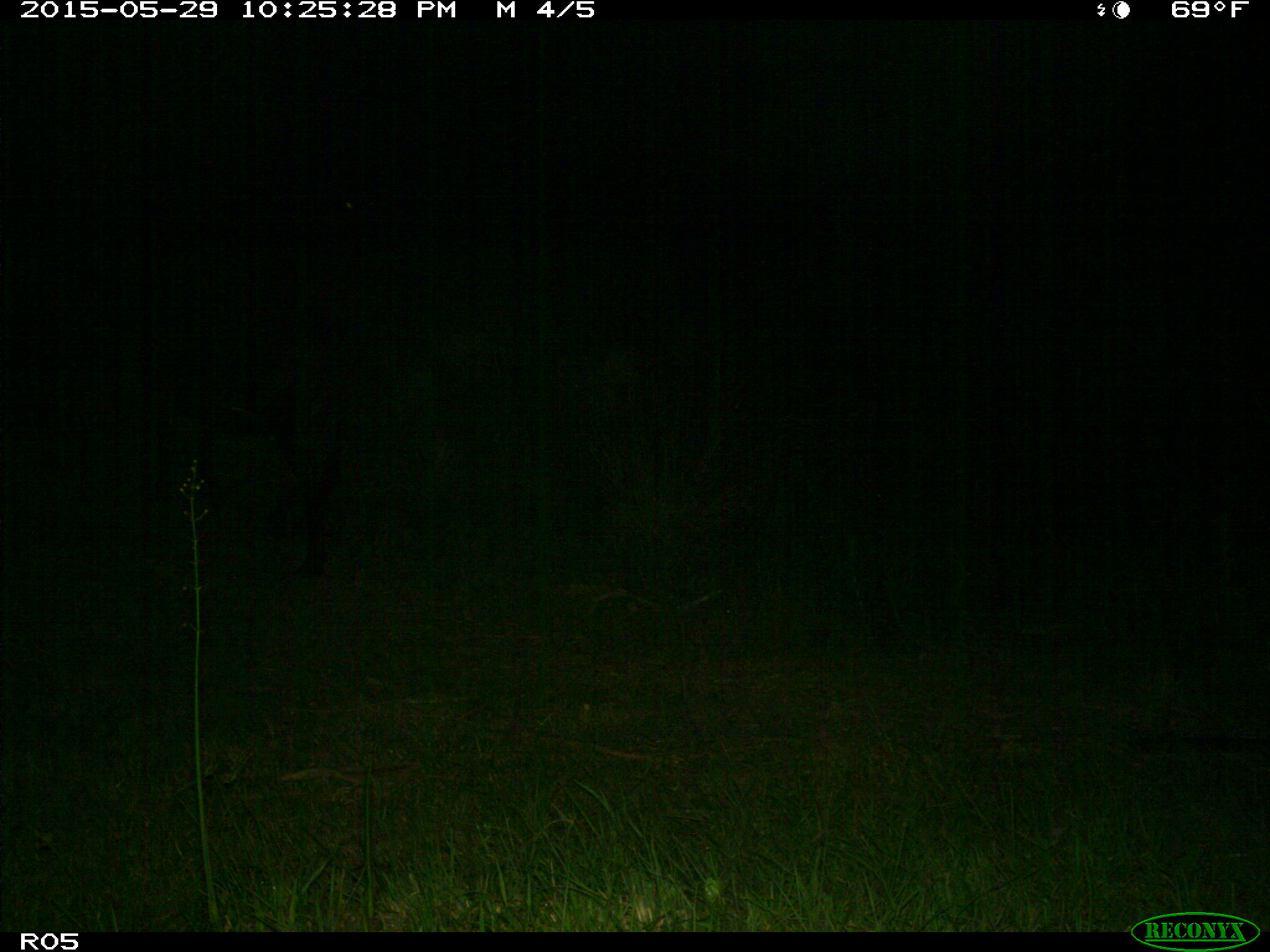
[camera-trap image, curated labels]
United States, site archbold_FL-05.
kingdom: Animalia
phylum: Chordata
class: Mammalia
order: Artiodactyla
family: Bovidae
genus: Bos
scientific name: Bos taurus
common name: domestic cow